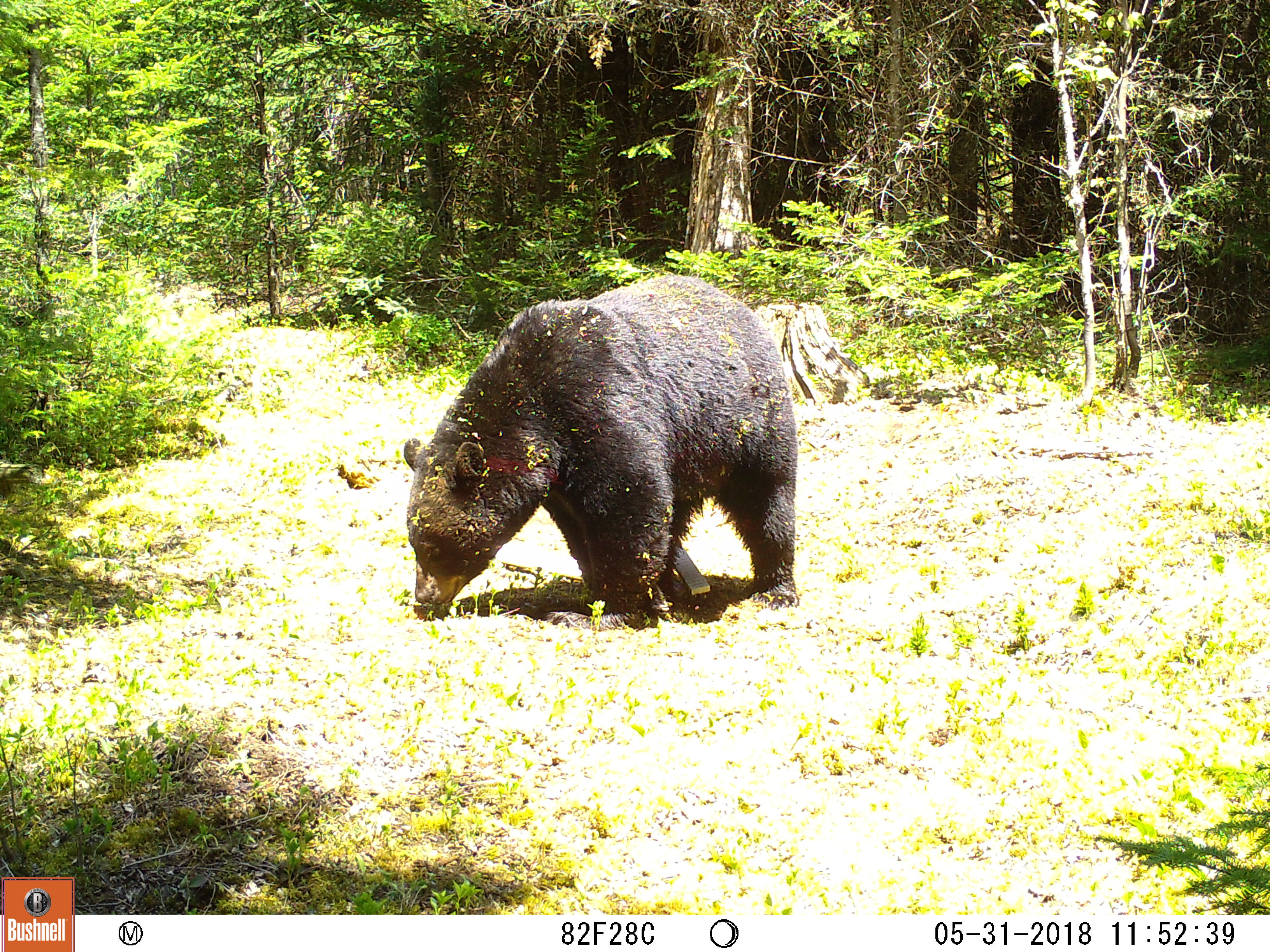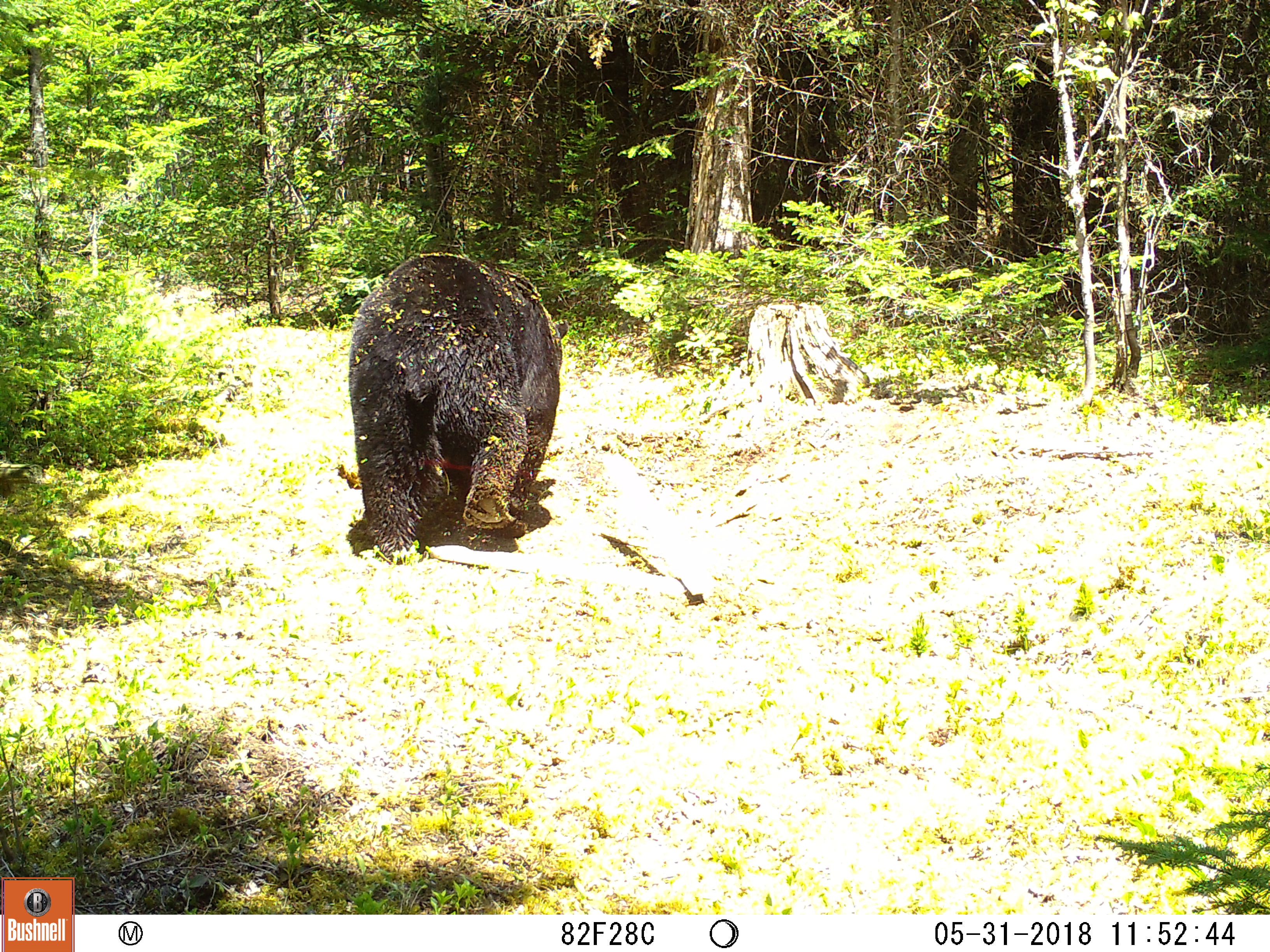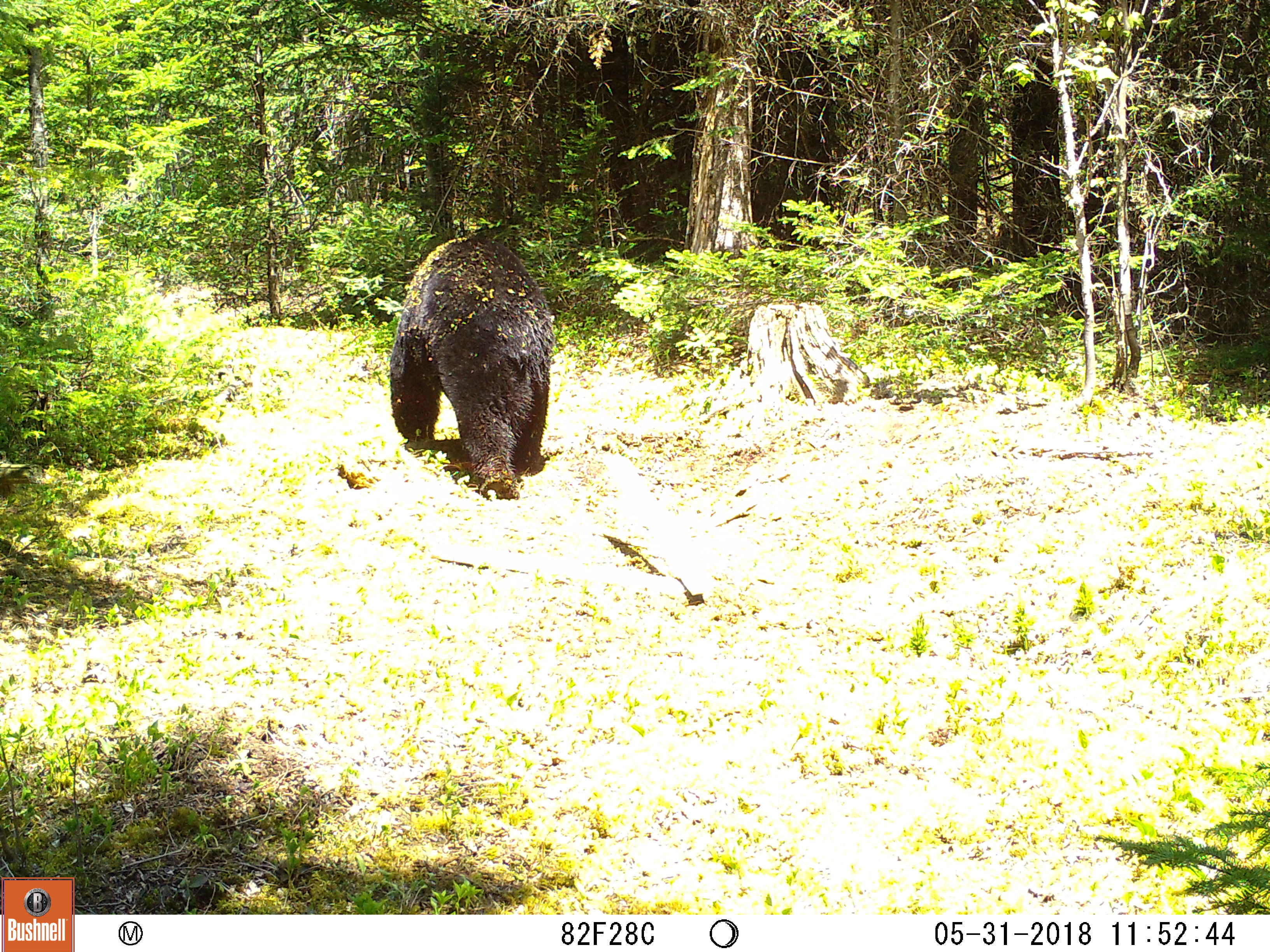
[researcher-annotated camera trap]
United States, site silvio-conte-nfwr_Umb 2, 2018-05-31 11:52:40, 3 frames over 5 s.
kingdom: Animalia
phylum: Chordata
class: Mammalia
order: Carnivora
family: Ursidae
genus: Ursus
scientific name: Ursus americanus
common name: black bear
Black bear (Ursus americanus).